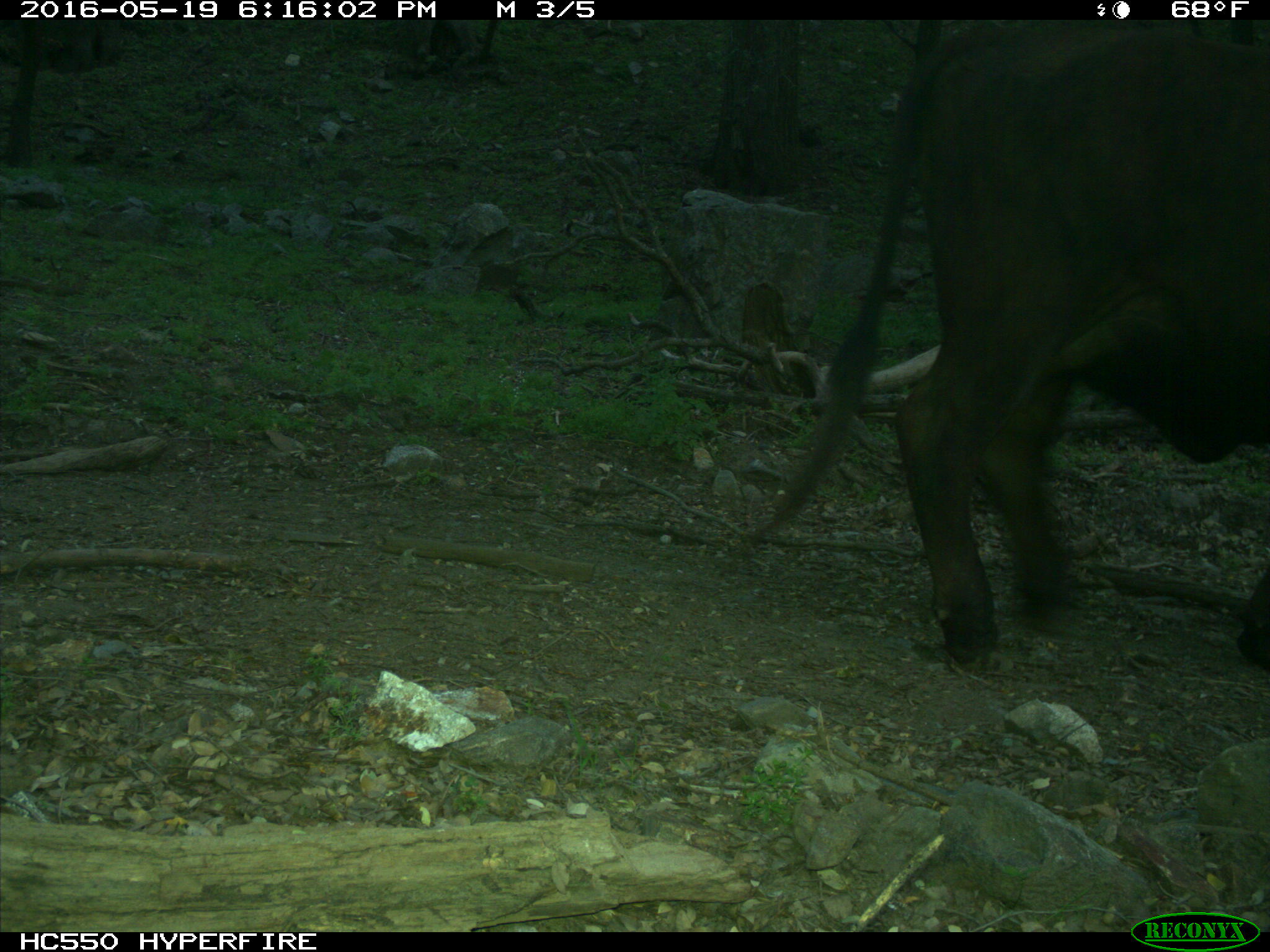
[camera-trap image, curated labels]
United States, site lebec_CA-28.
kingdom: Animalia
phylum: Chordata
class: Mammalia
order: Artiodactyla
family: Bovidae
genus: Bos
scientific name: Bos taurus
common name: domestic cow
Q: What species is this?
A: Bos taurus (domestic cow).